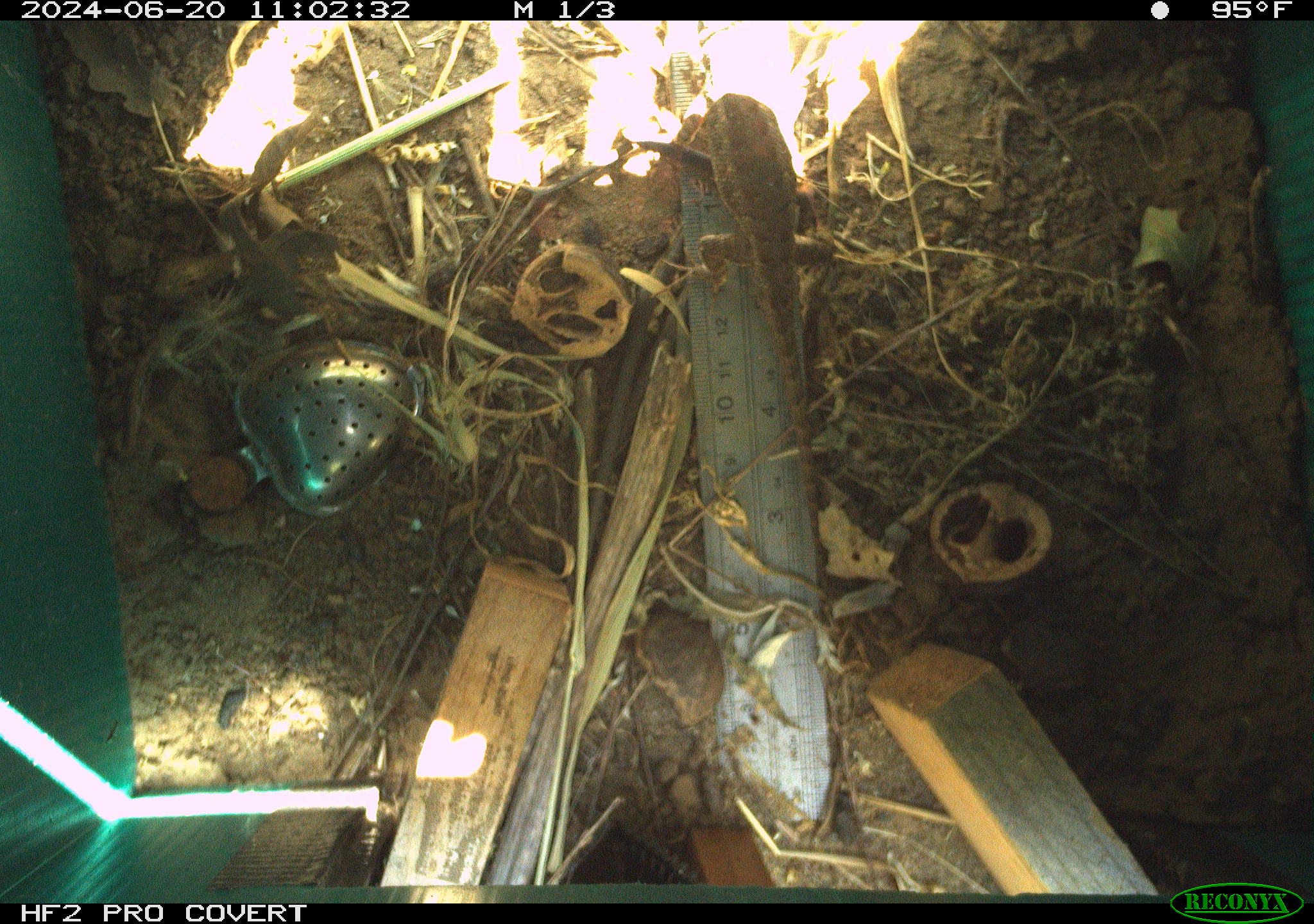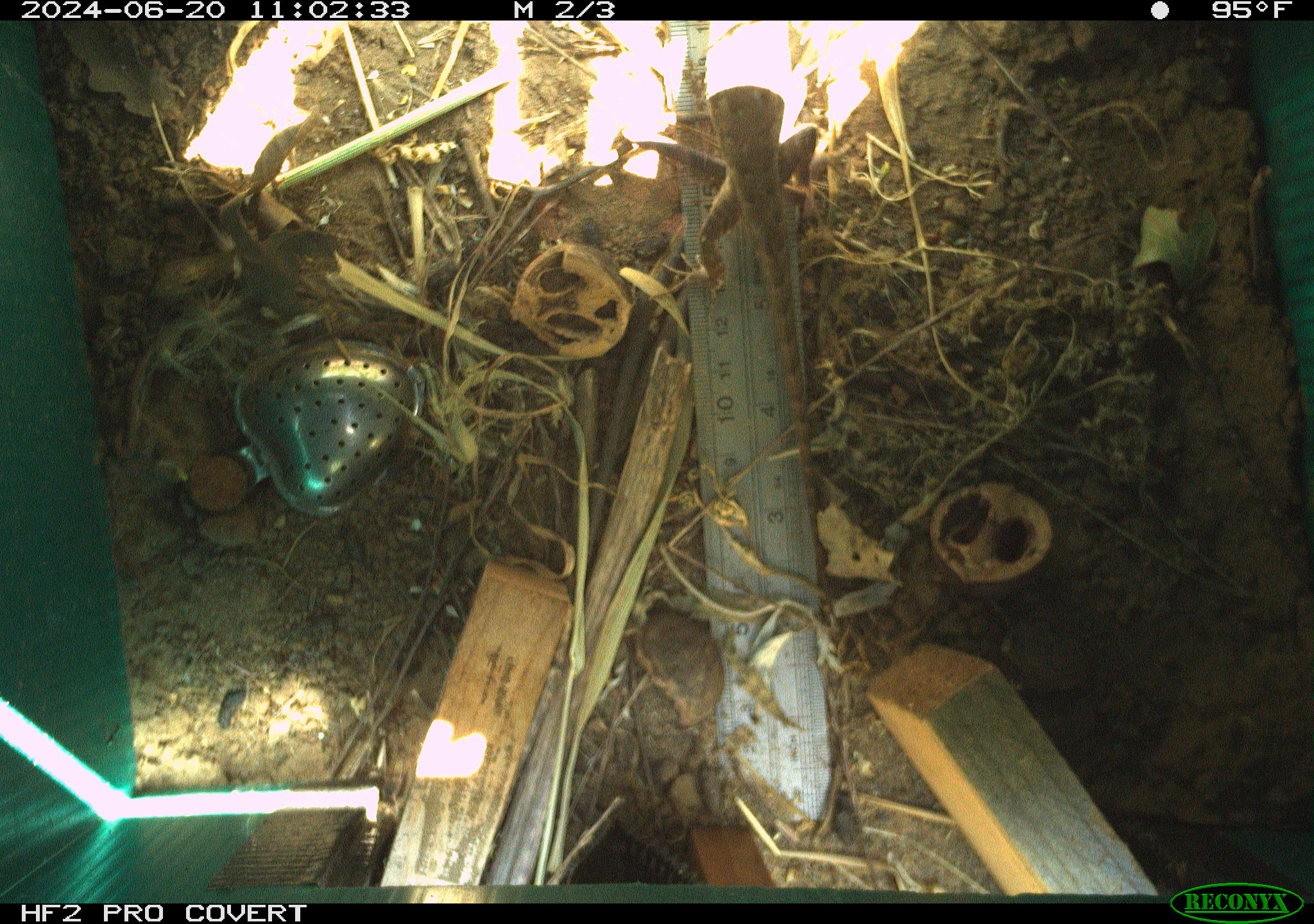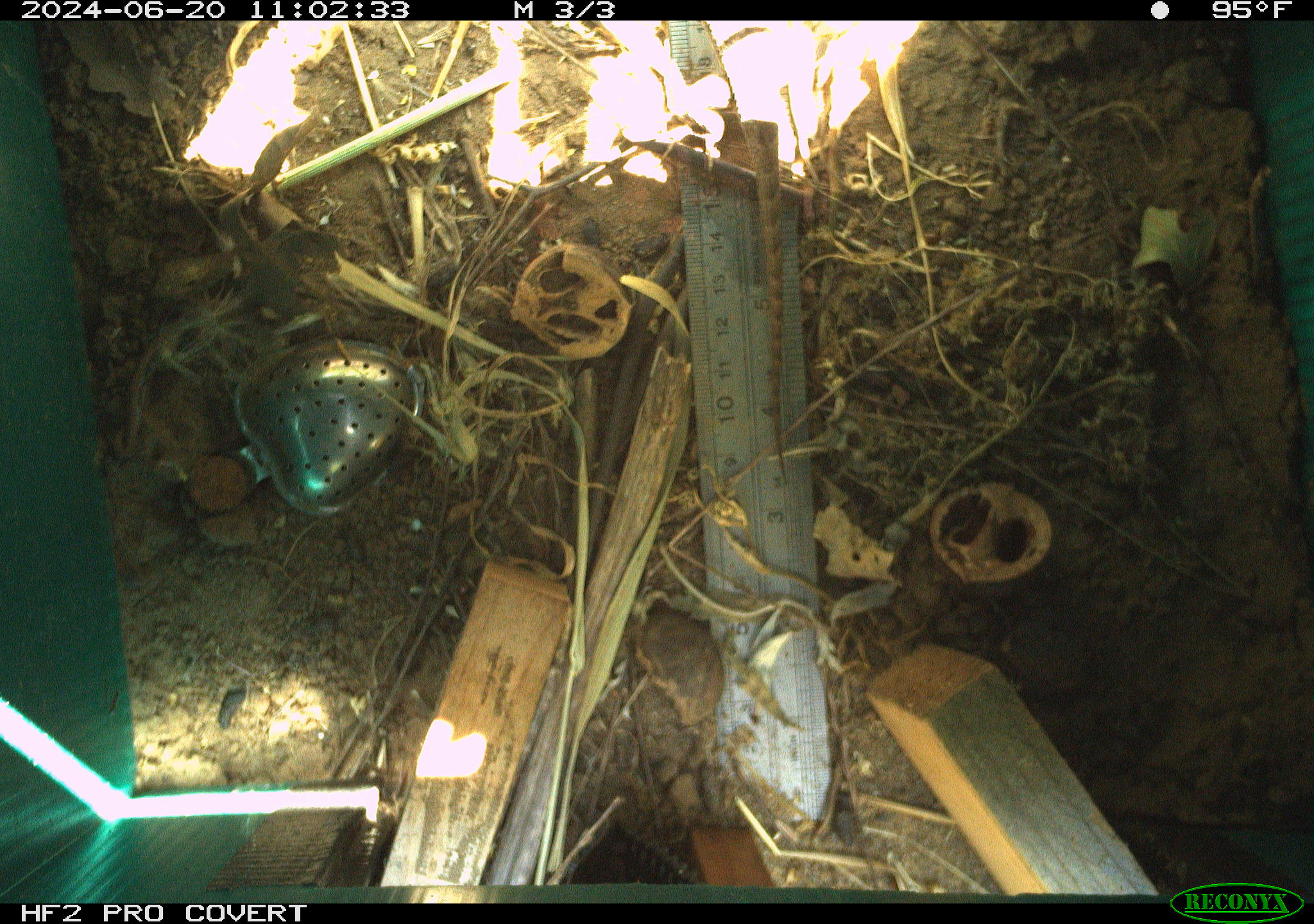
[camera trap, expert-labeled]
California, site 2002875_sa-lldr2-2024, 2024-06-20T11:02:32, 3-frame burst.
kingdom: Animalia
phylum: Chordata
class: Reptilia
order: Squamata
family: Phrynosomatidae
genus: Sceloporus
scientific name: Sceloporus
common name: spiny lizards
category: sceloporus species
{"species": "sceloporus species (spiny lizards) (Sceloporus)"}